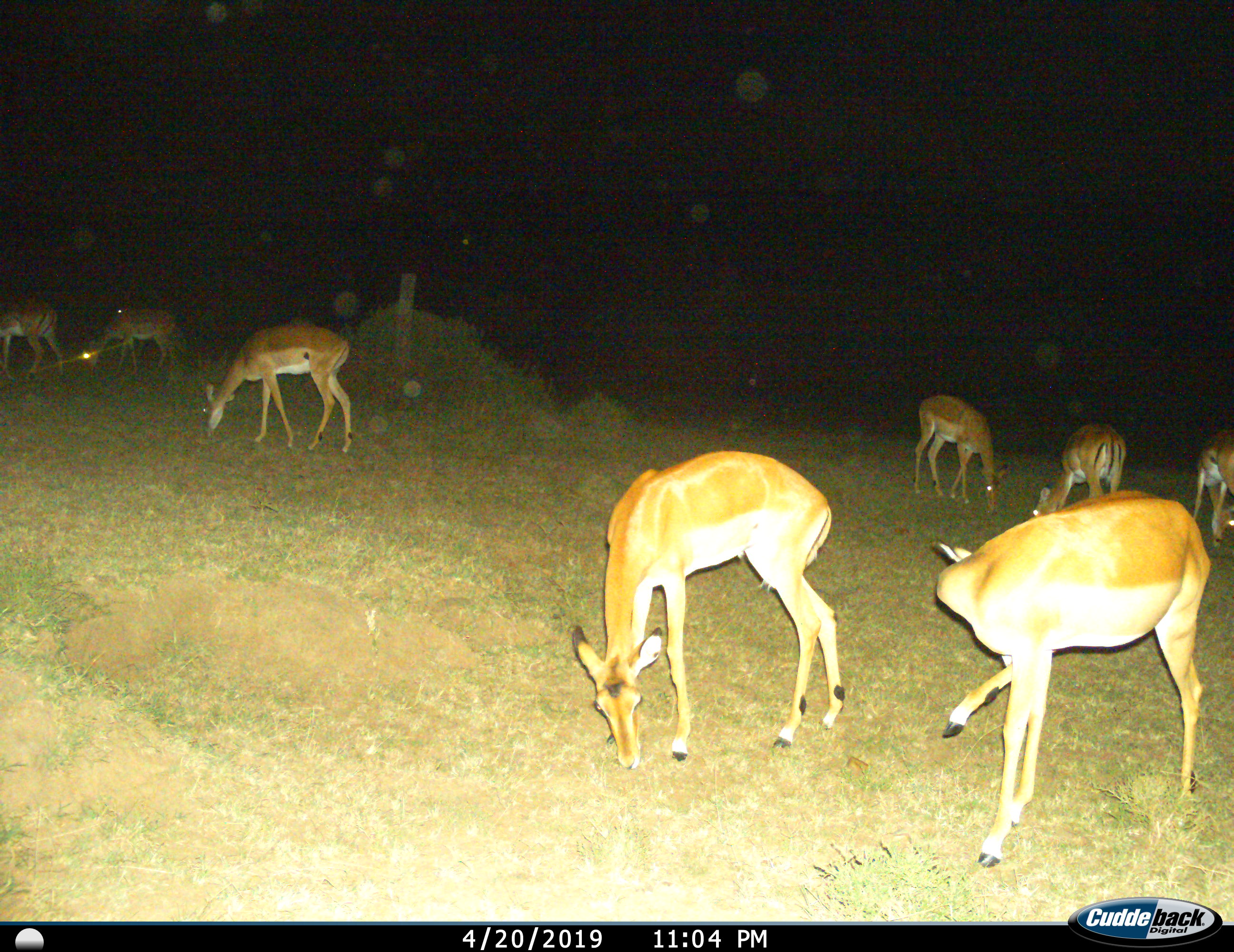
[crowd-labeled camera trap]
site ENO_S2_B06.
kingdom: Animalia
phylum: Chordata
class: Mammalia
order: Artiodactyla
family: Bovidae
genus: Aepyceros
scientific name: Aepyceros melampus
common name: impala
Impala (Aepyceros melampus), count 8. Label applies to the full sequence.